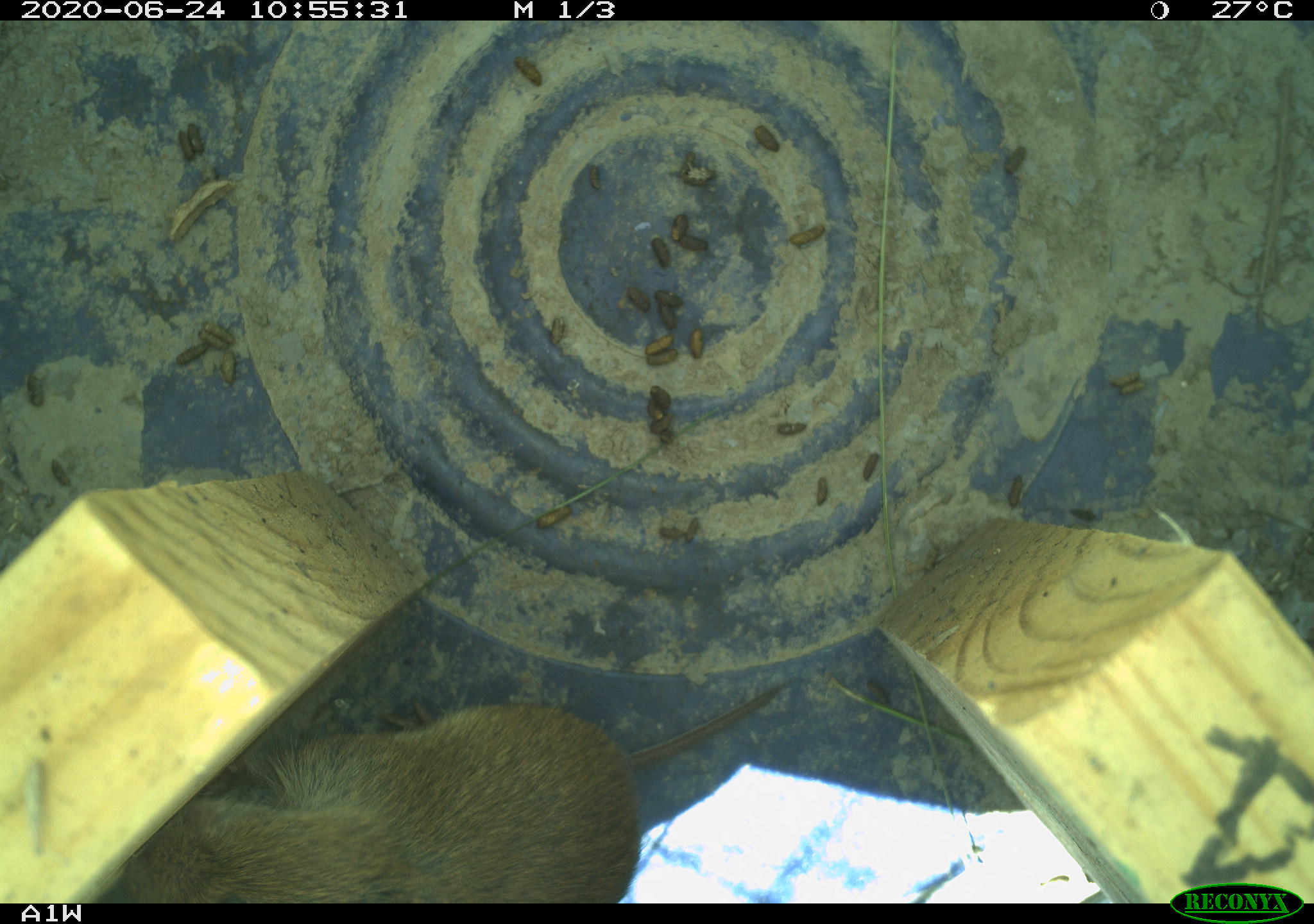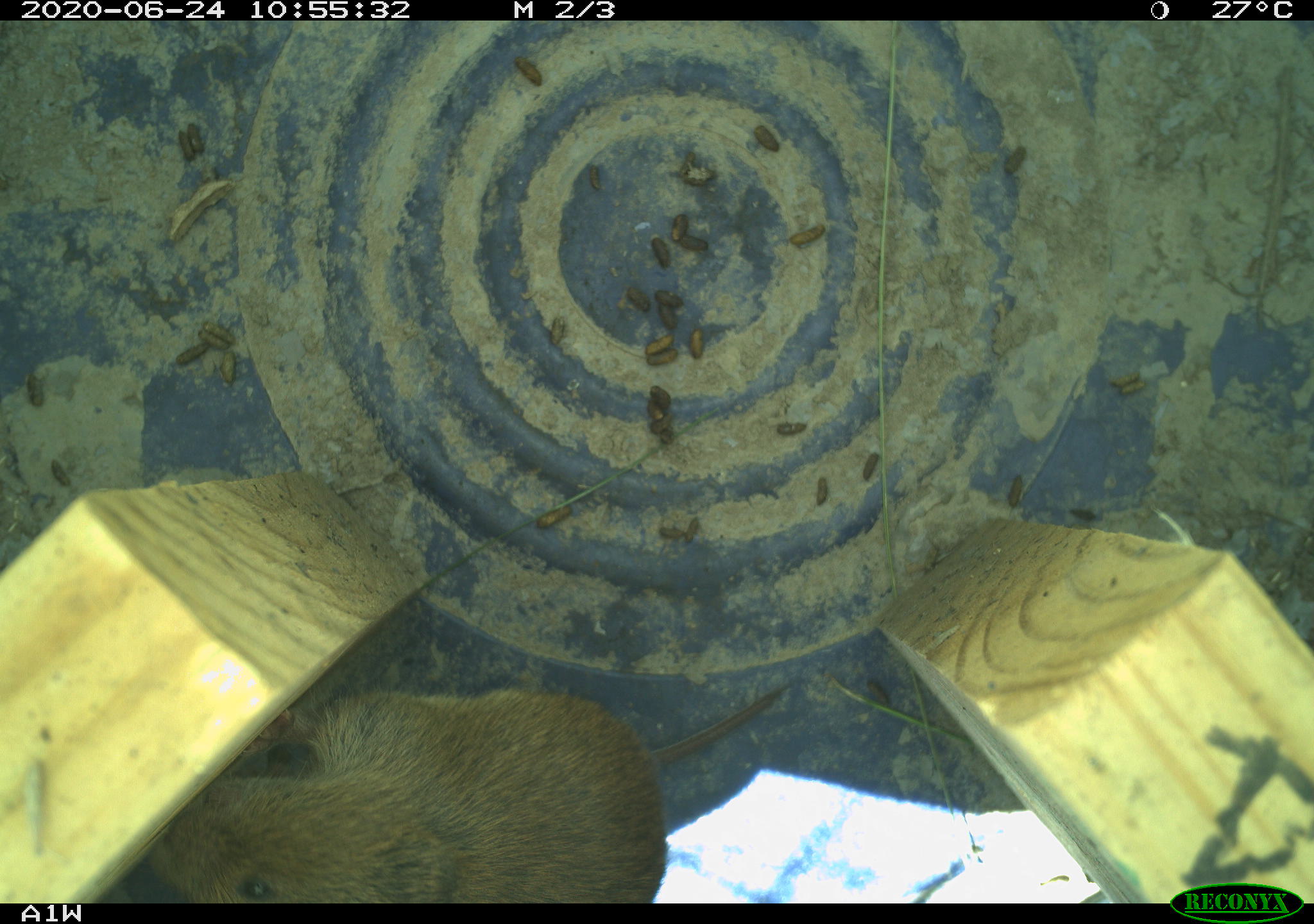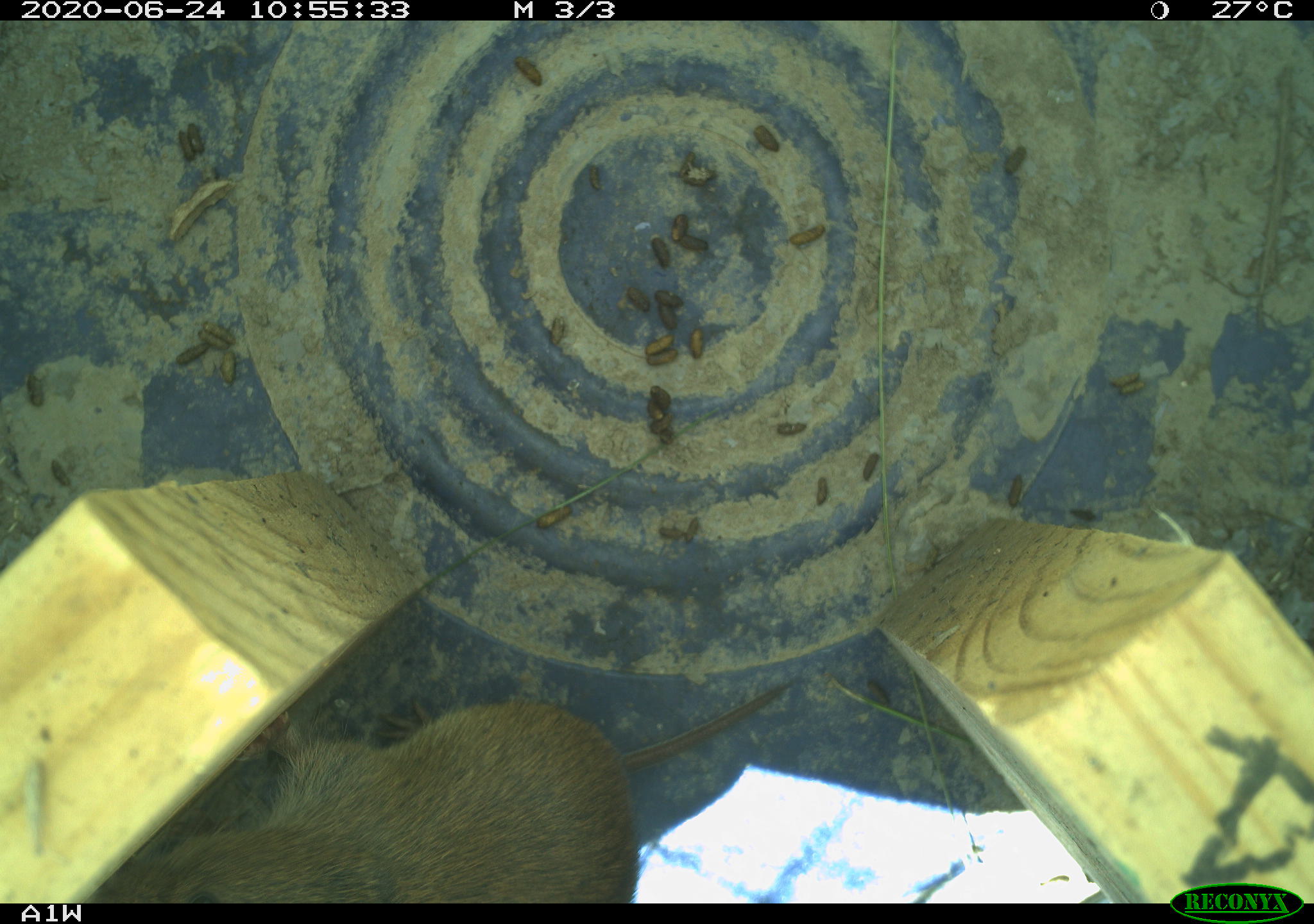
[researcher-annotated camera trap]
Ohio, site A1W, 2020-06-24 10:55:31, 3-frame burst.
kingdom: Animalia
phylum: Chordata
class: Mammalia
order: Rodentia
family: Cricetidae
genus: Microtus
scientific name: Microtus pennsylvanicus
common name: meadow vole